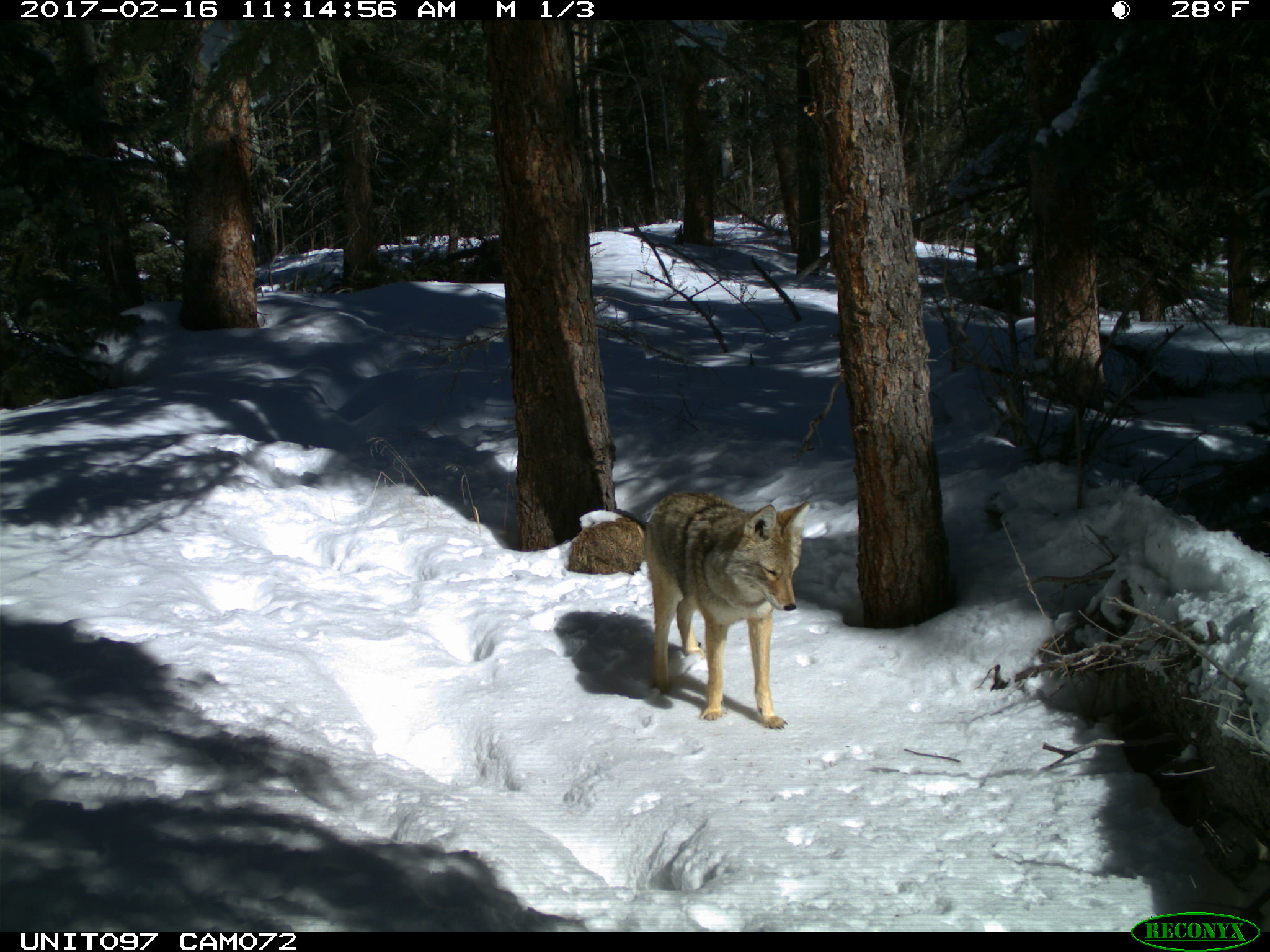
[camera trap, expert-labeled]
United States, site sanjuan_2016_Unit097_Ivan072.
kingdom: Animalia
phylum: Chordata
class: Mammalia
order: Carnivora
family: Canidae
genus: Canis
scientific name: Canis latrans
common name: coyote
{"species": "Canis latrans (coyote)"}